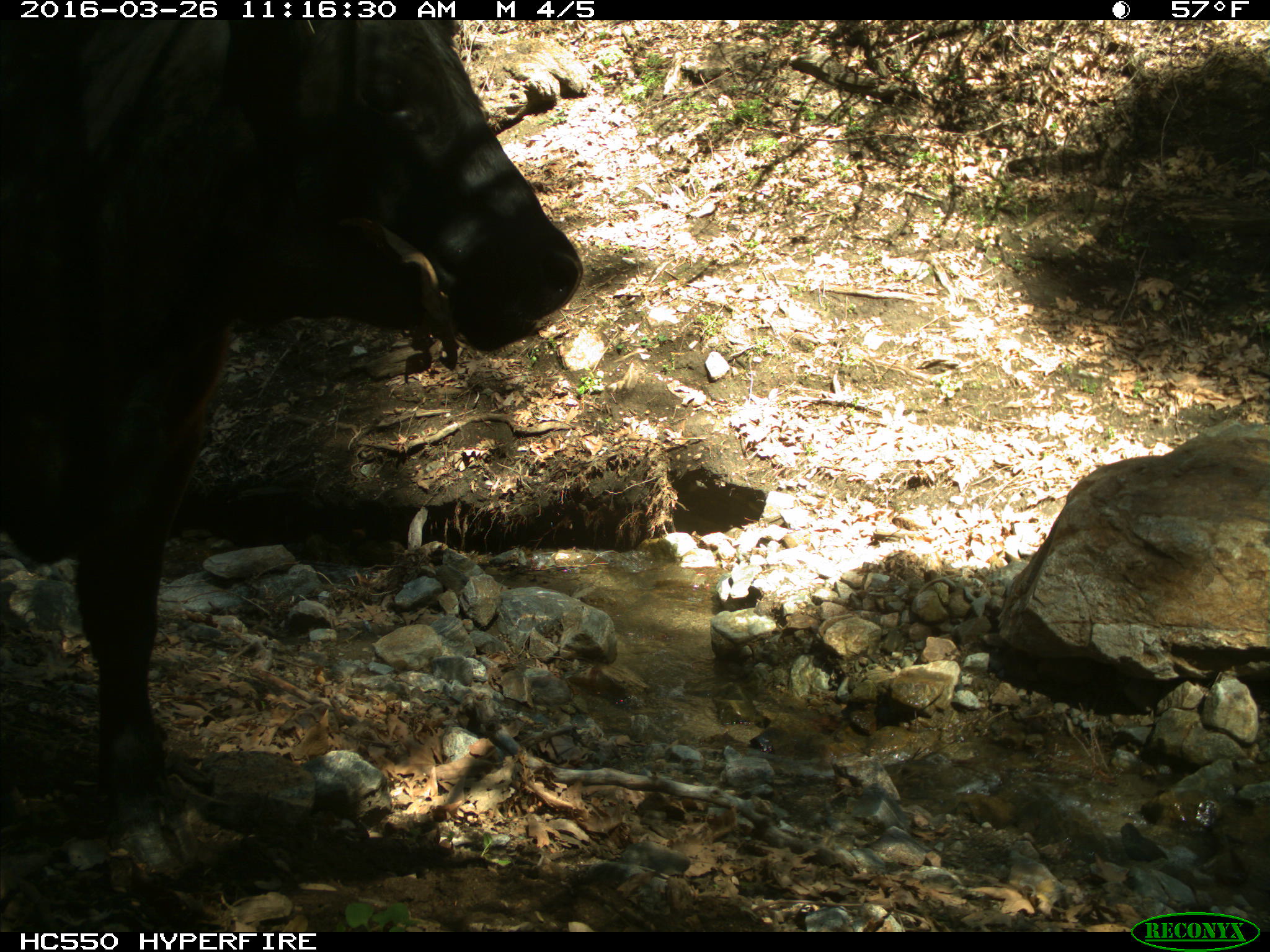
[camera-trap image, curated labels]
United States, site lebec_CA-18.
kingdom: Animalia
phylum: Chordata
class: Mammalia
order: Artiodactyla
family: Bovidae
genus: Bos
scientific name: Bos taurus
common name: domestic cow